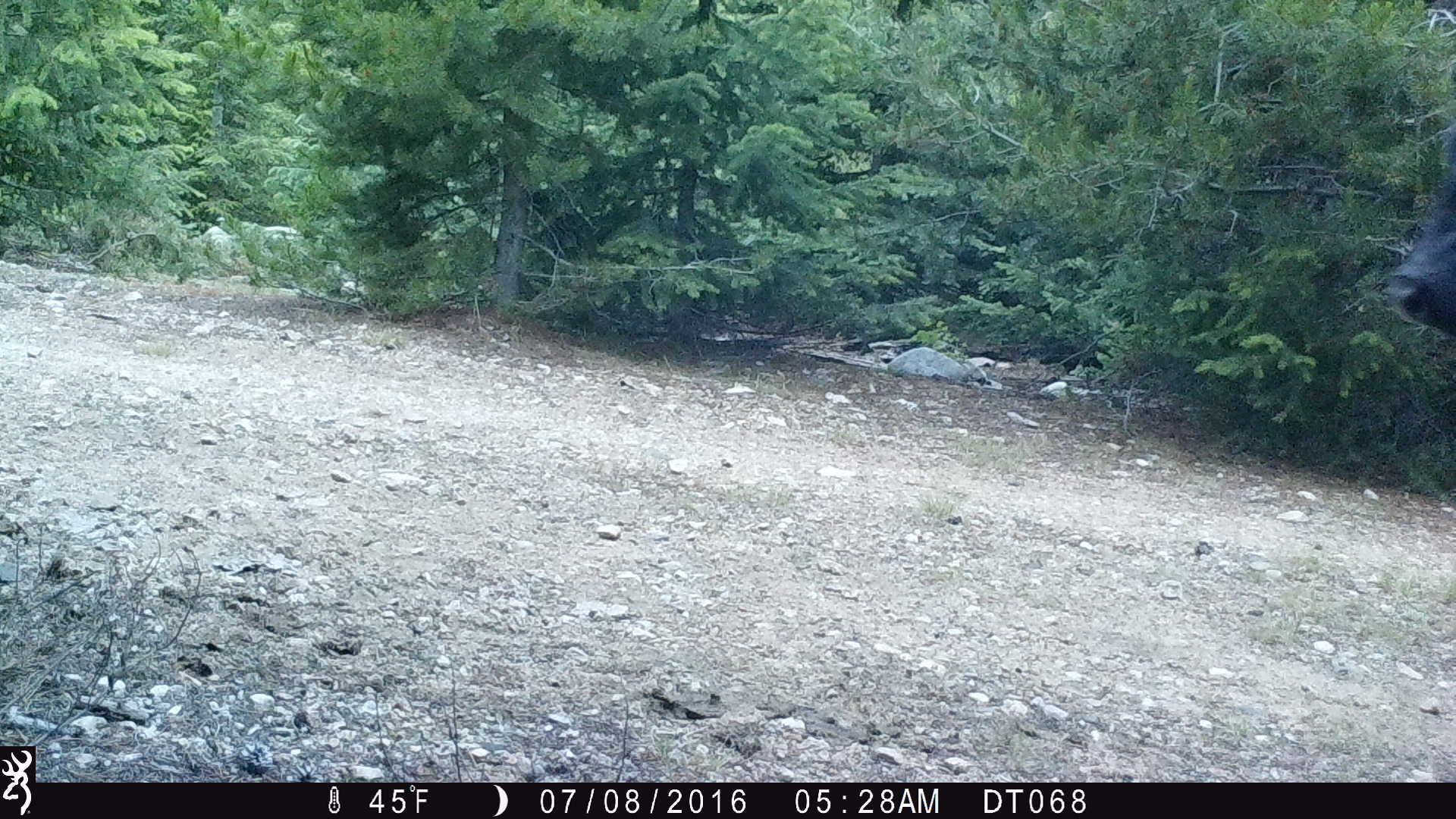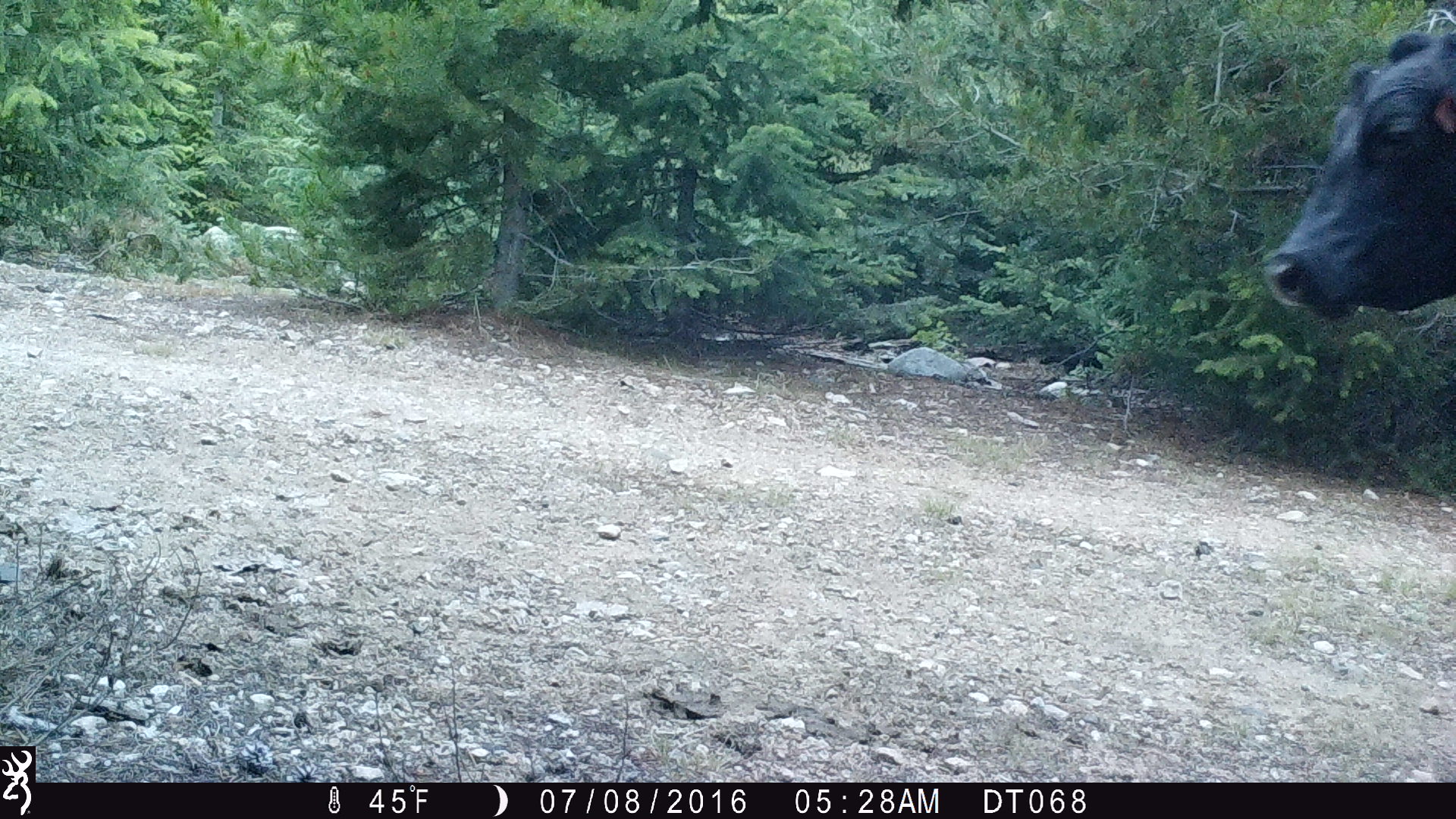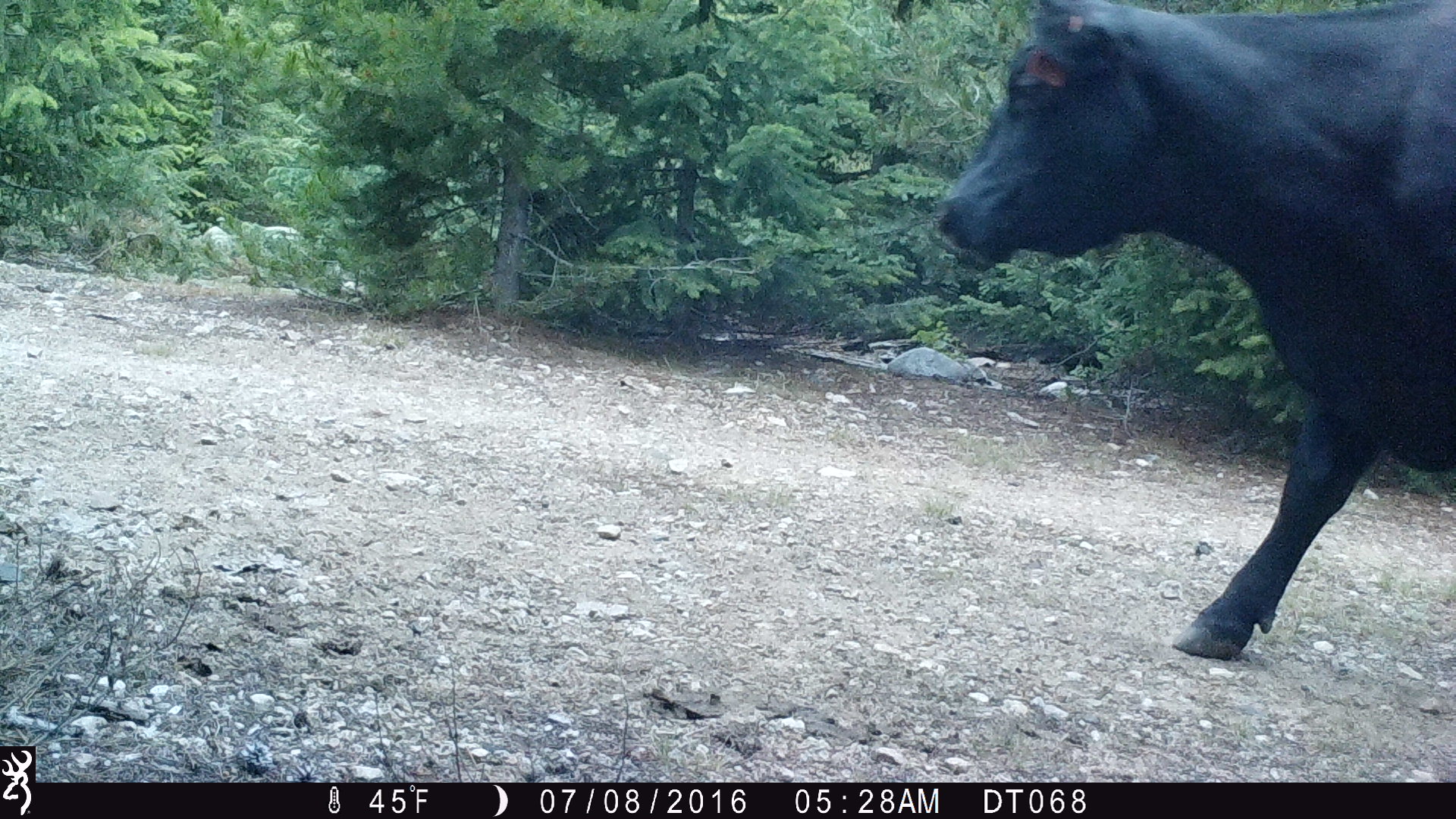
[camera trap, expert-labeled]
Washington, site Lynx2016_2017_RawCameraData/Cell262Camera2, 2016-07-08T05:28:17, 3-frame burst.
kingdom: Animalia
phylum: Chordata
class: Mammalia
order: Artiodactyla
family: Bovidae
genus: Bos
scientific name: Bos taurus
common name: domestic cattle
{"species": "domestic cattle (Bos taurus)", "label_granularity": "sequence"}